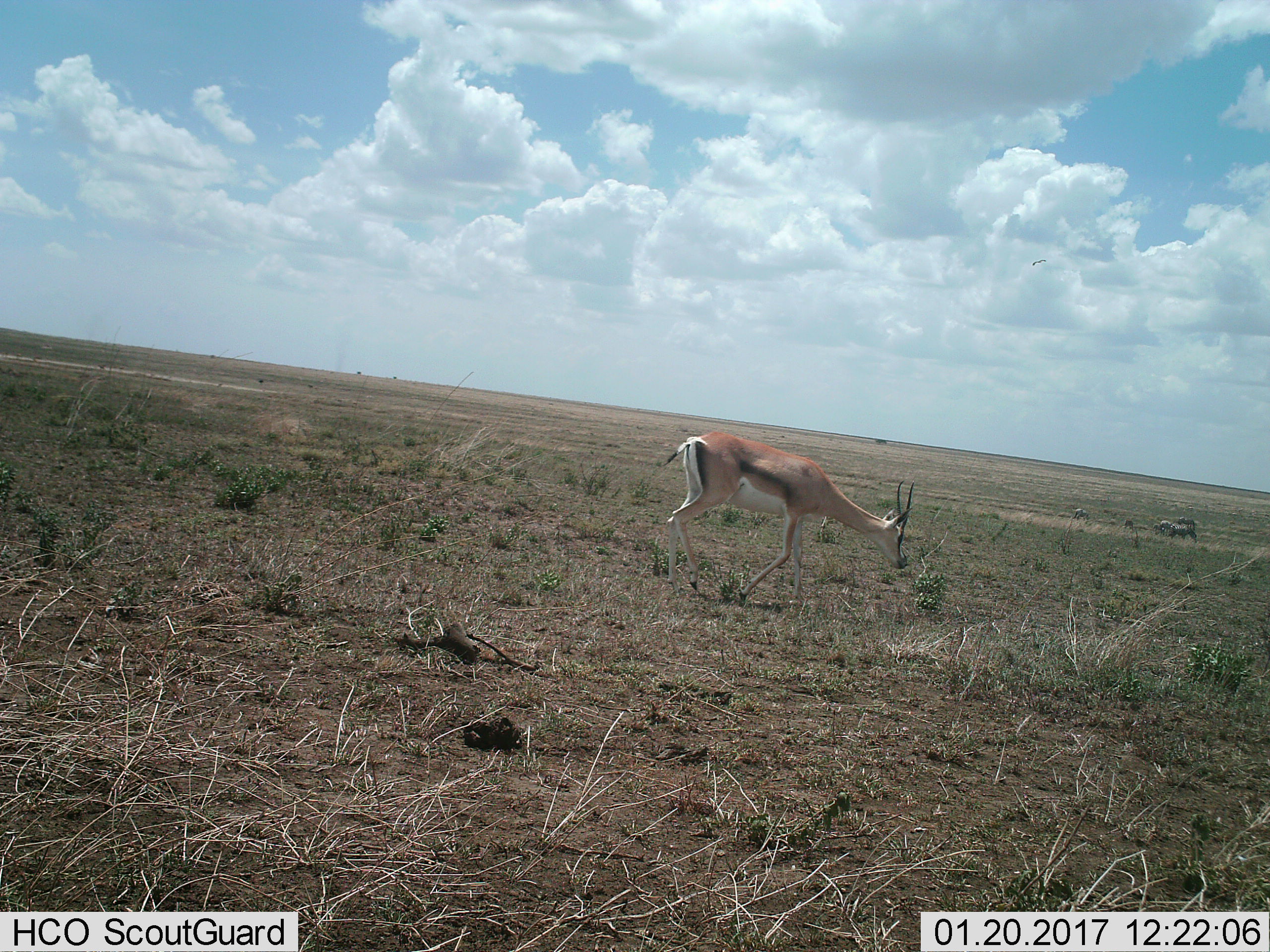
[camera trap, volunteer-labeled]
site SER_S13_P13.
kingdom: Animalia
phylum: Chordata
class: Mammalia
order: Artiodactyla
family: Bovidae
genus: Eudorcas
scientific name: Eudorcas thomsonii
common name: thomson's gazelle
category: gazellethomsons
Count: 1.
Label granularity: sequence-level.